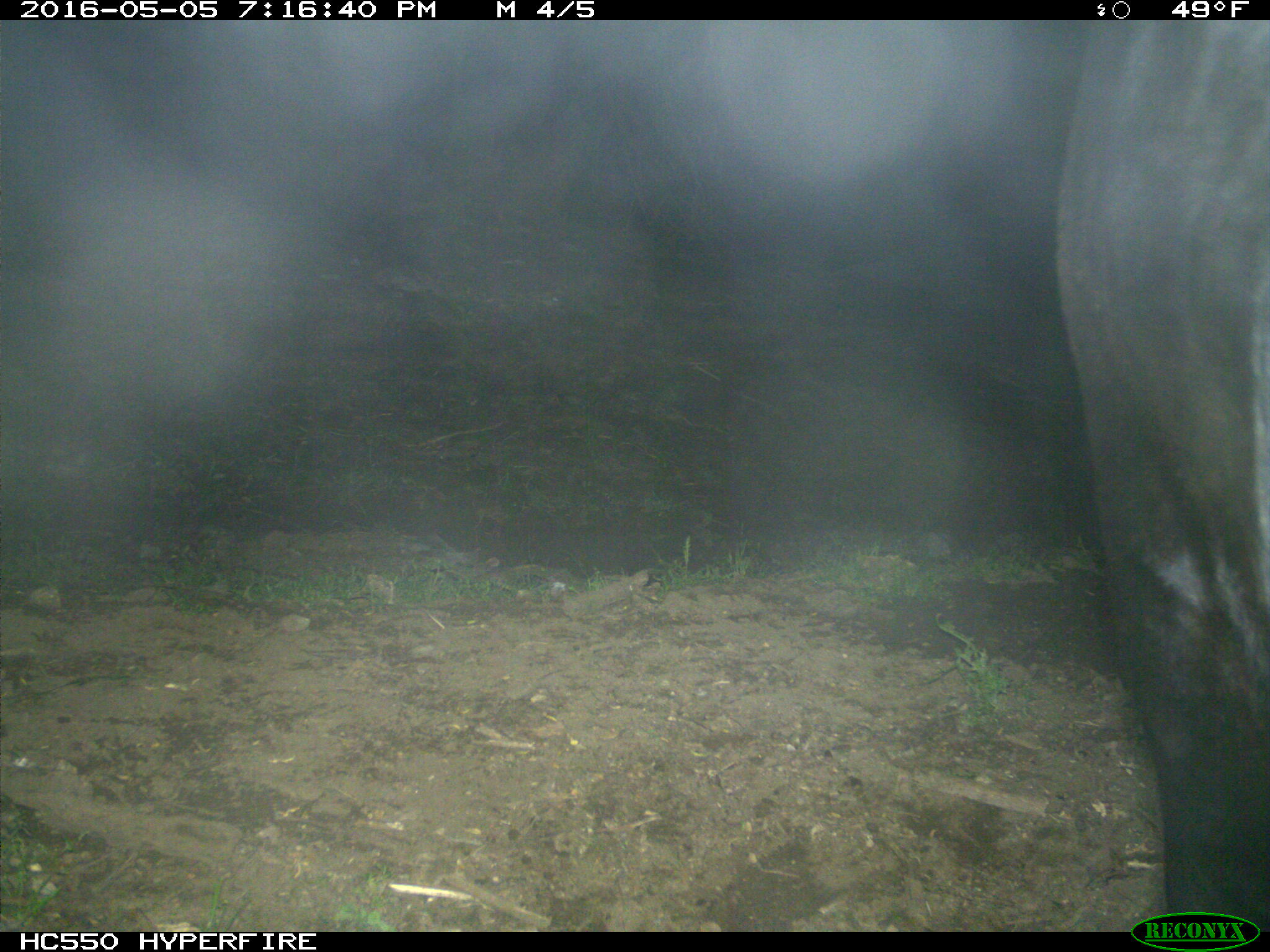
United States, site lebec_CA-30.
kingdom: Animalia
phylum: Chordata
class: Mammalia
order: Artiodactyla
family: Bovidae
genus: Bos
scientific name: Bos taurus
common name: domestic cow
Bos taurus (domestic cow).